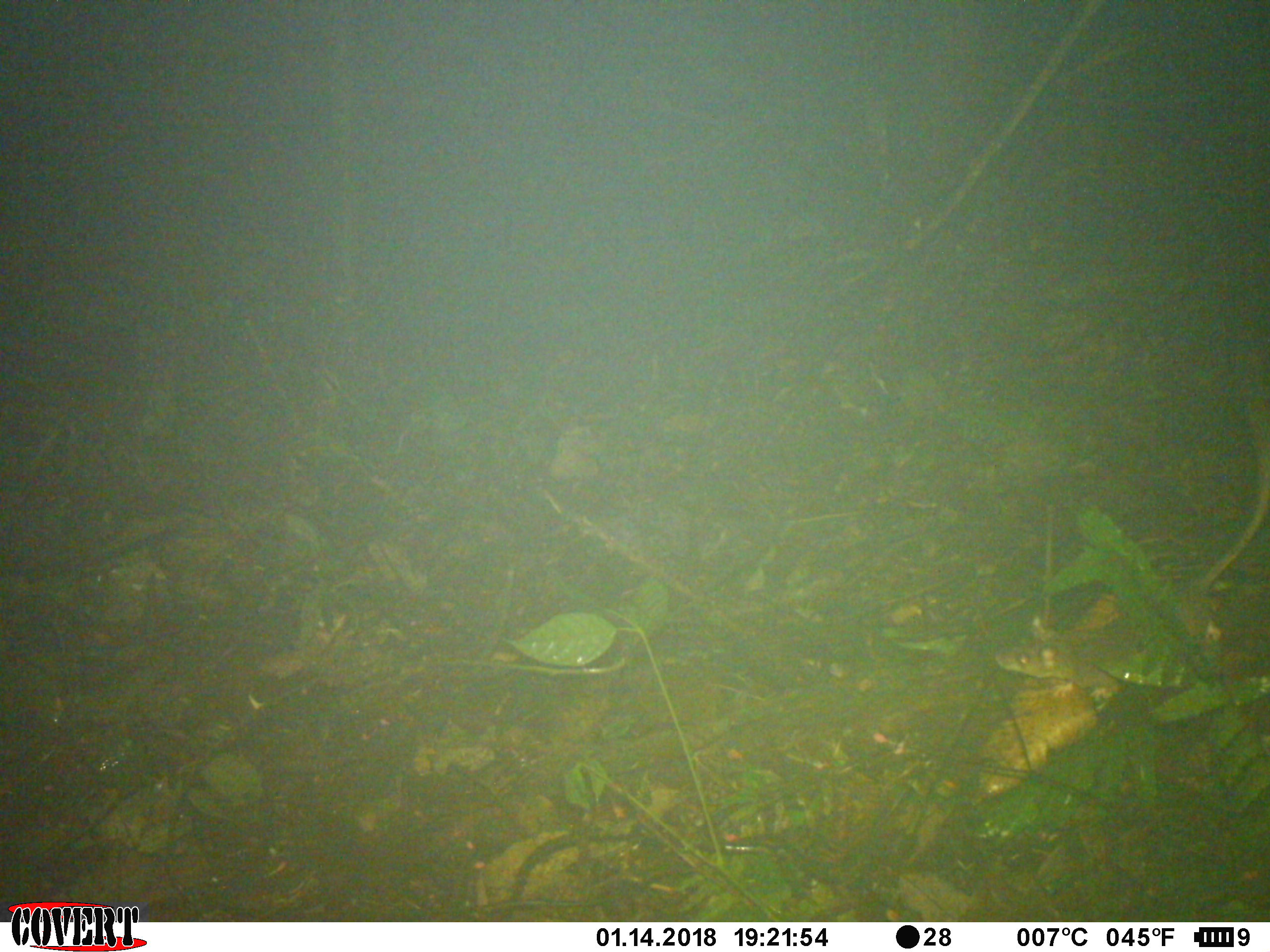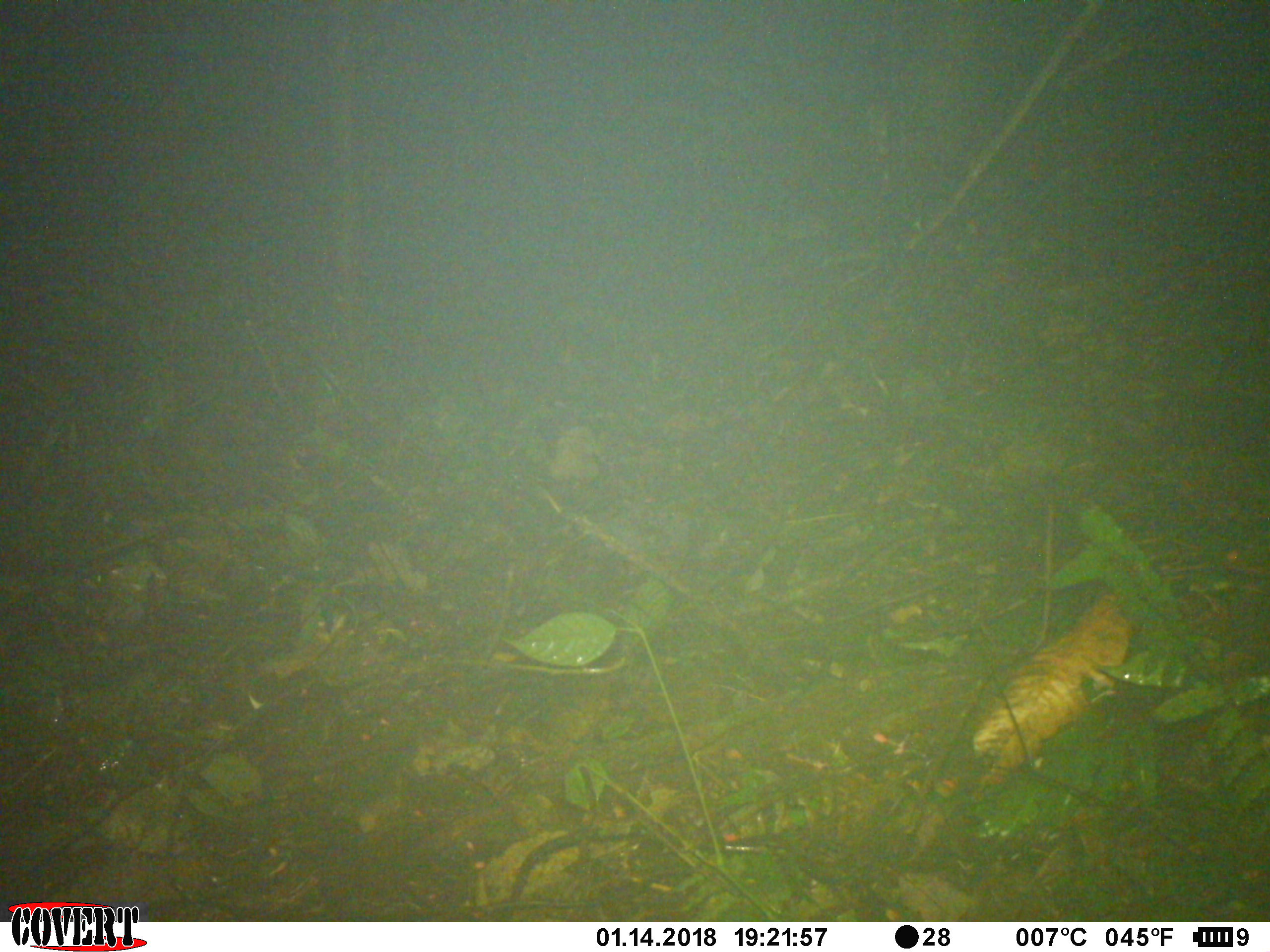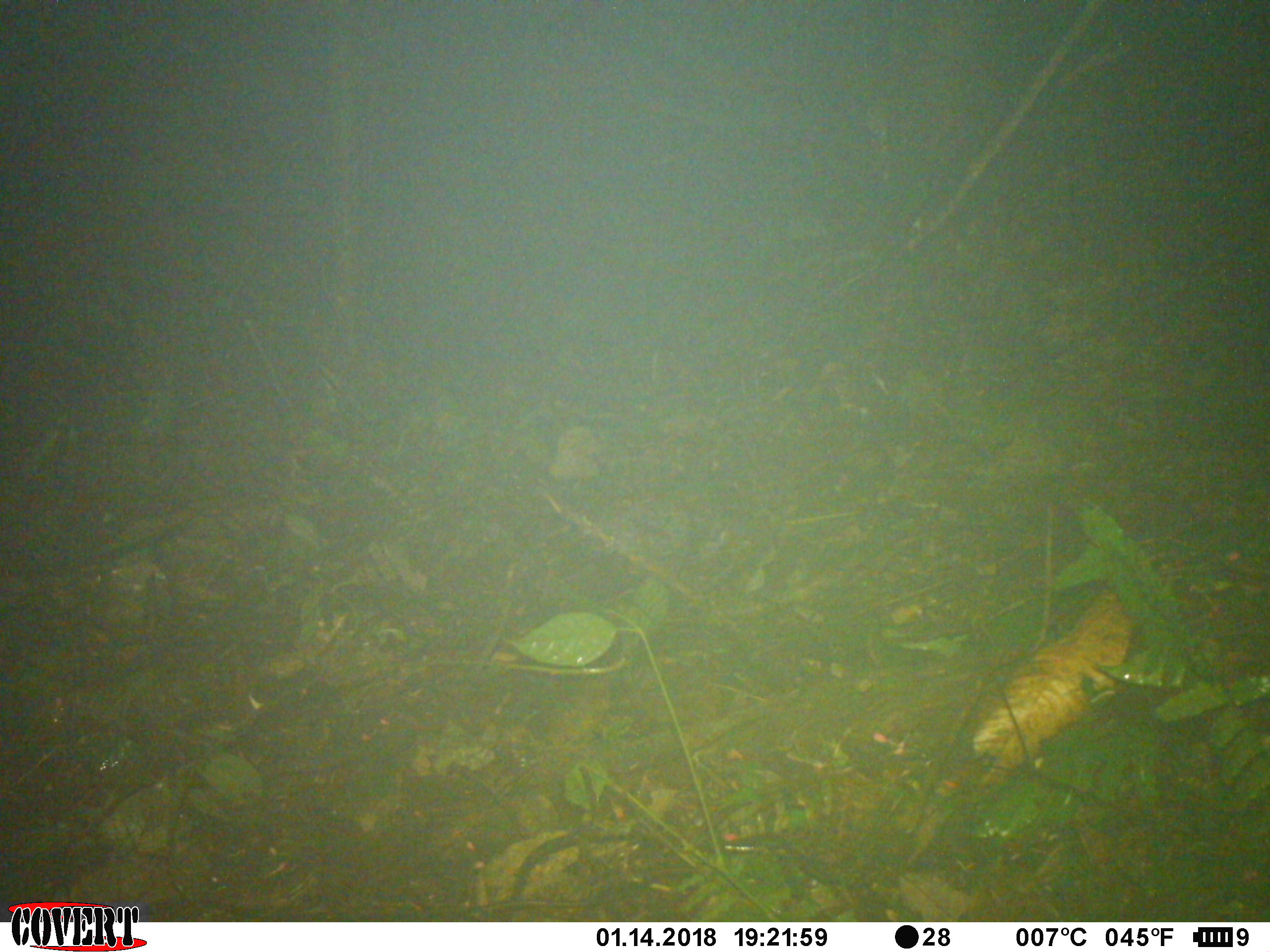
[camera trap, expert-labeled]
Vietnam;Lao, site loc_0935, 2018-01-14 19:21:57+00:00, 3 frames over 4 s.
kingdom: Animalia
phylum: Chordata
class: Mammalia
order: Rodentia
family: Muridae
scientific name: Muridae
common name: old-world mice and rats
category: unidentified murid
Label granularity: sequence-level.